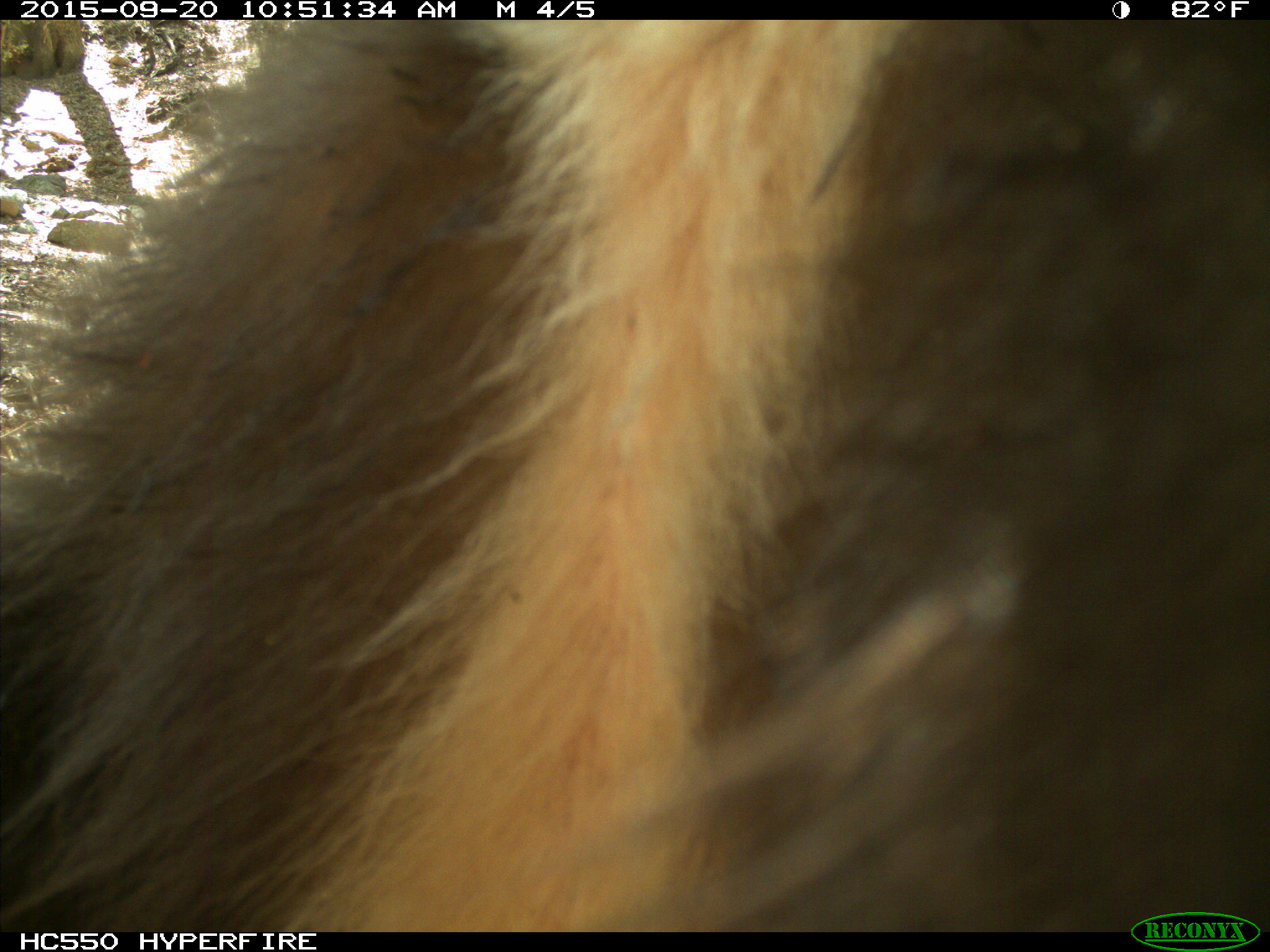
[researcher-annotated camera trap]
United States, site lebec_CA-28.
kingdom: Animalia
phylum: Chordata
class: Mammalia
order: Carnivora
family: Ursidae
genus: Ursus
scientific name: Ursus americanus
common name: american black bear